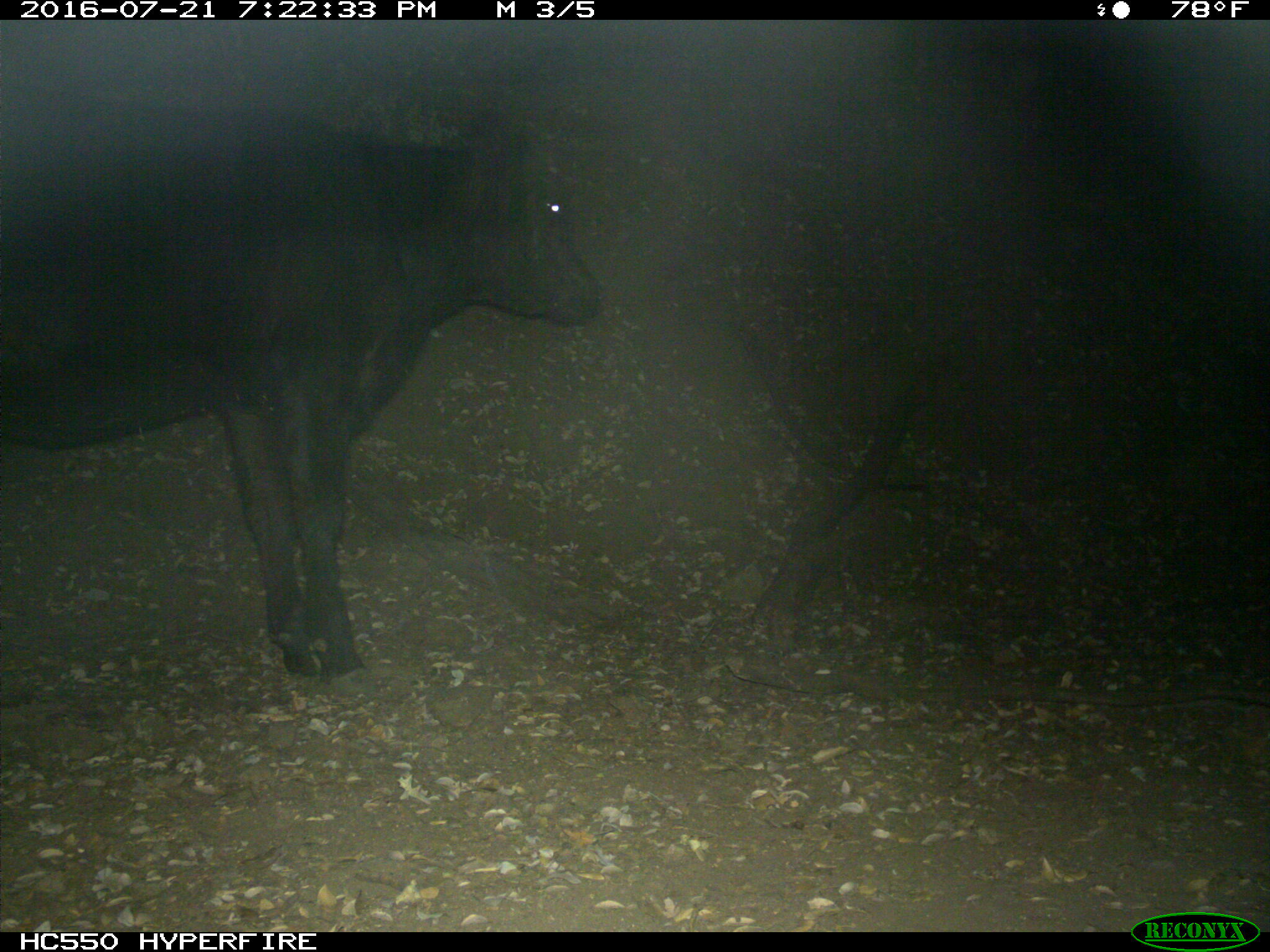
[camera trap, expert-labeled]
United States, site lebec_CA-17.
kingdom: Animalia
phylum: Chordata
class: Mammalia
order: Artiodactyla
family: Bovidae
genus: Bos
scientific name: Bos taurus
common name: domestic cow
Bos taurus (domestic cow).